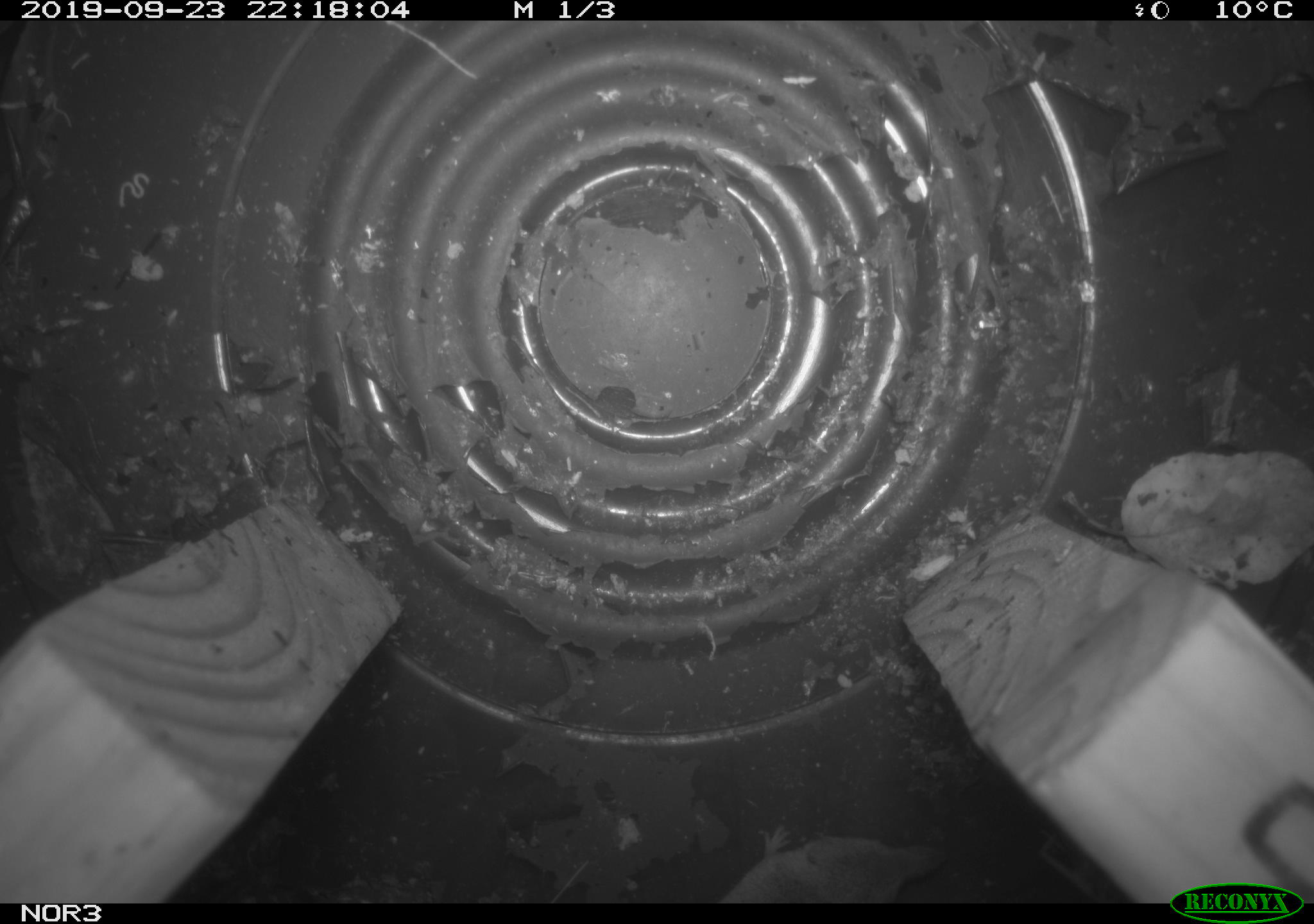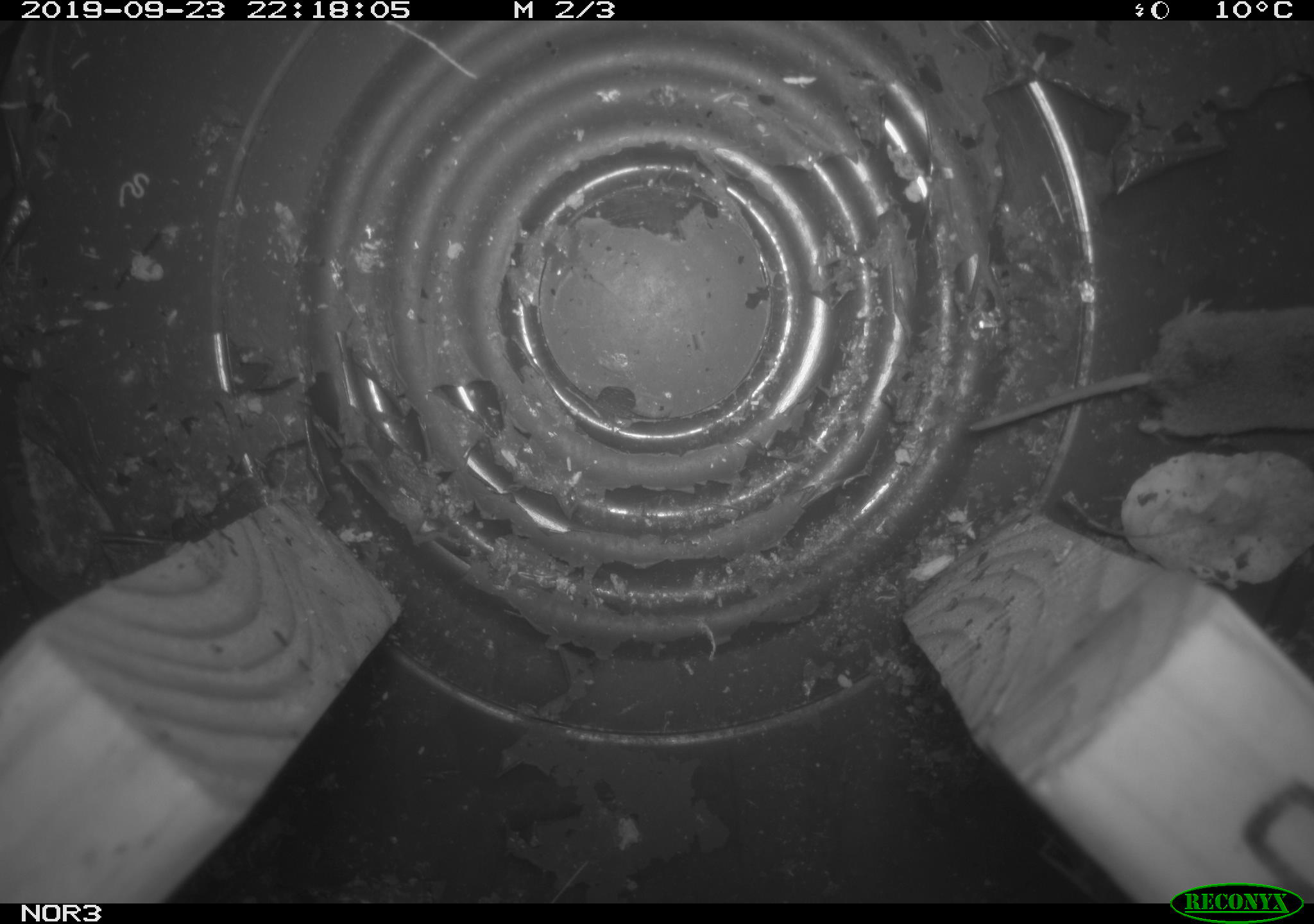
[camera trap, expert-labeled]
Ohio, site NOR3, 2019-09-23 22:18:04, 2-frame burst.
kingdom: Animalia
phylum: Chordata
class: Mammalia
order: Eulipotyphla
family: Soricidae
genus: Sorex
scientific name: Sorex cinereus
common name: masked shrew